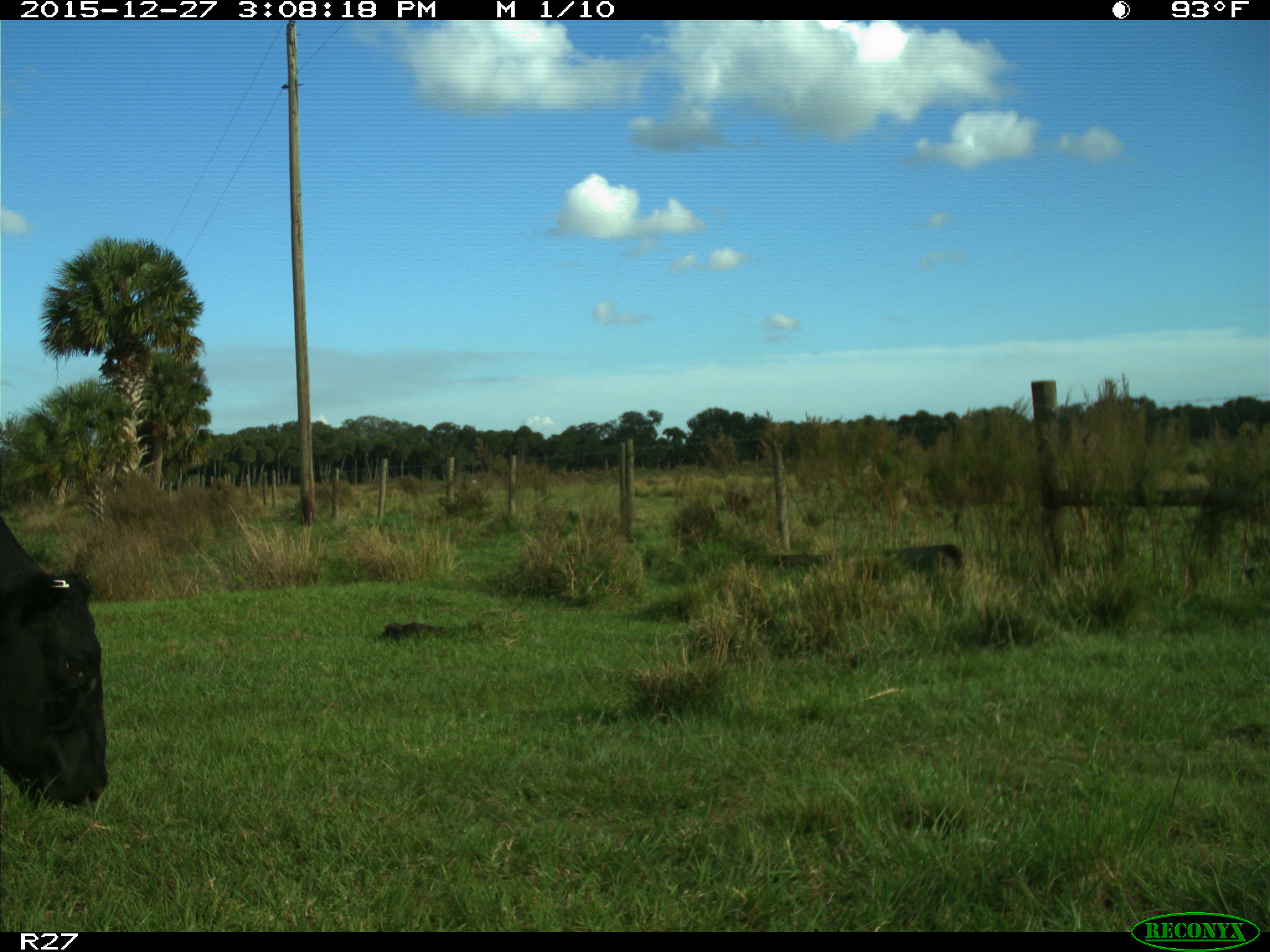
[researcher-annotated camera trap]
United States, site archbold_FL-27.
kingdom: Animalia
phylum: Chordata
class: Mammalia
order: Artiodactyla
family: Bovidae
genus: Bos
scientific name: Bos taurus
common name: domestic cow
Bos taurus (domestic cow).